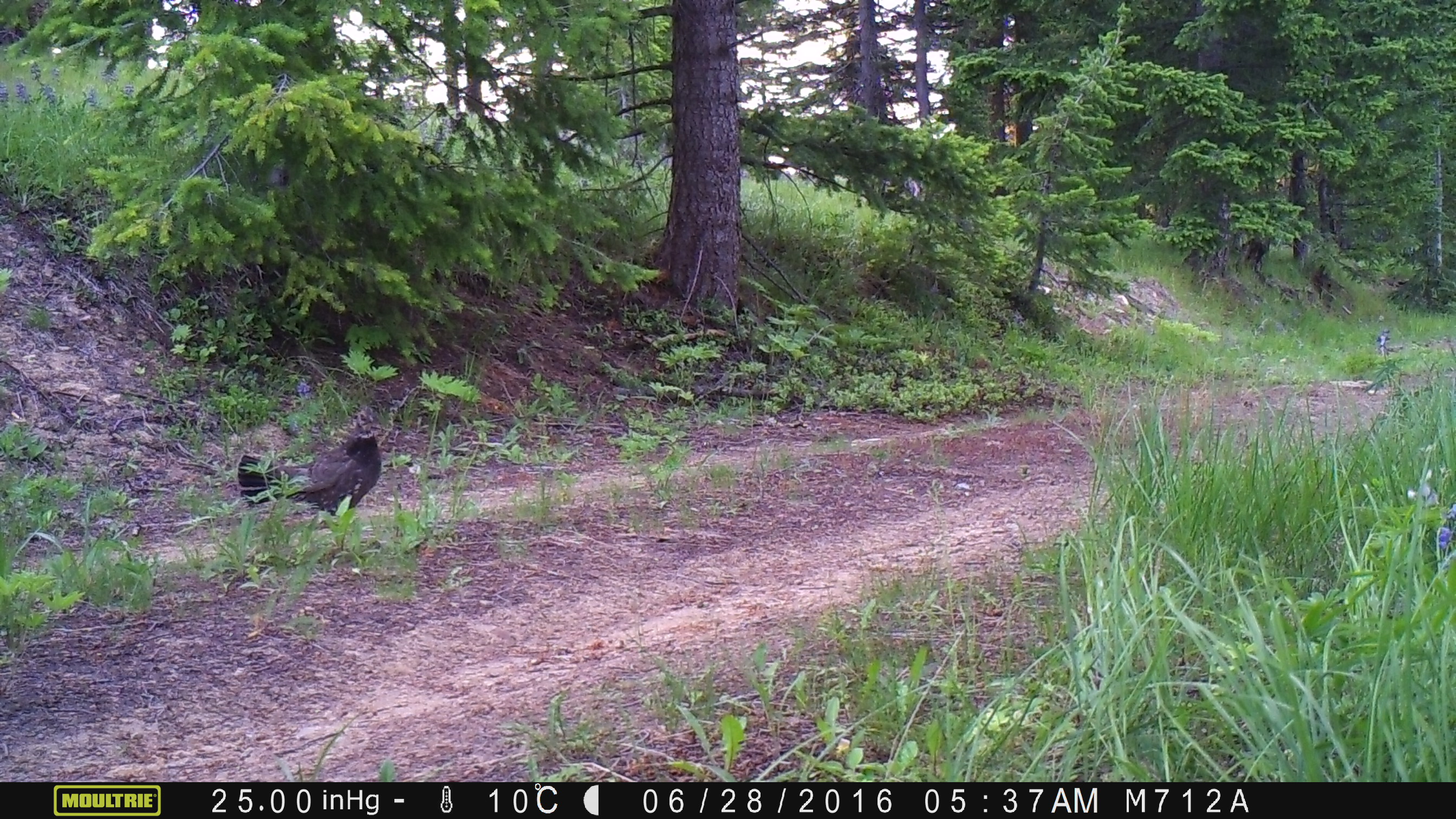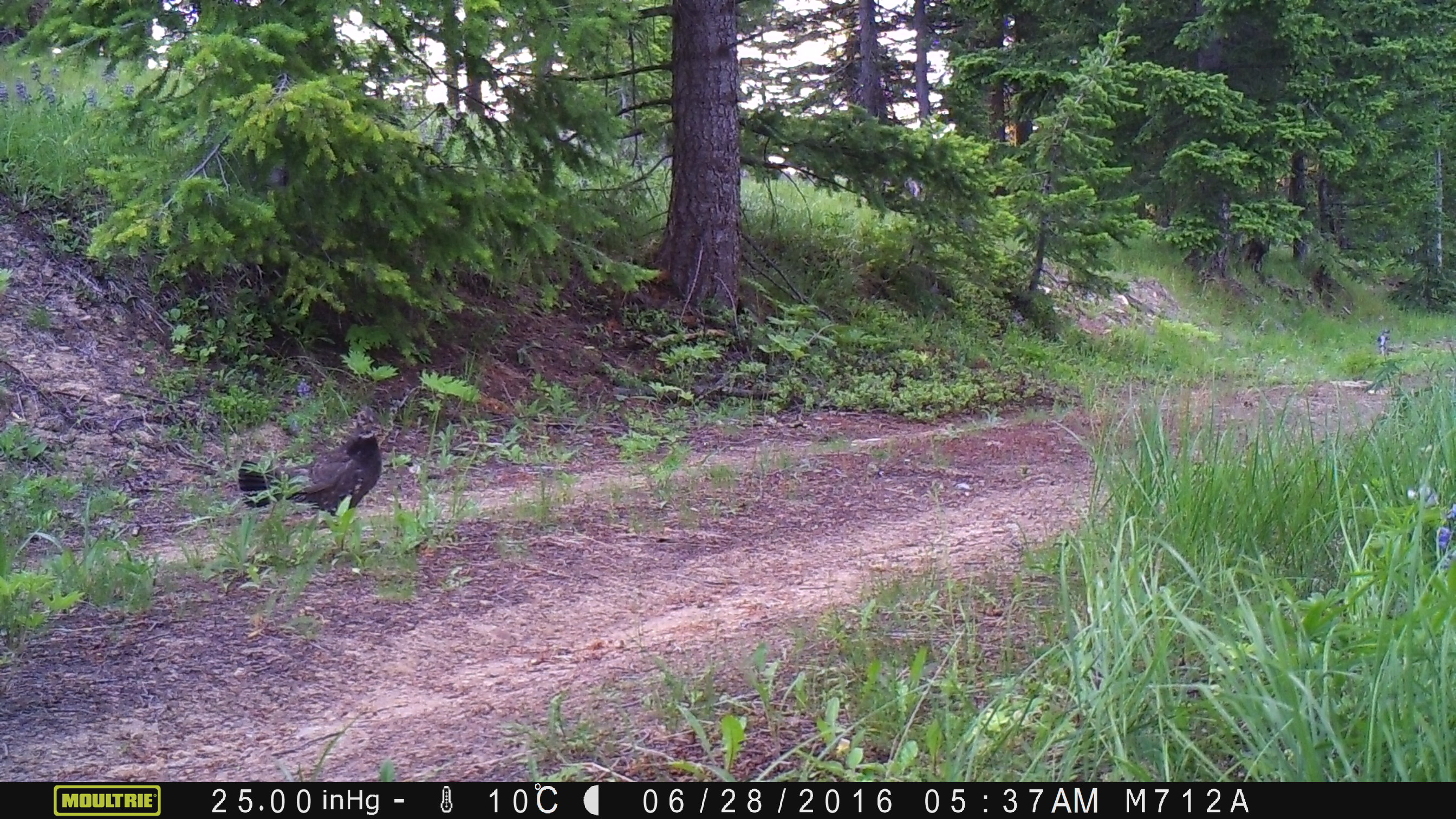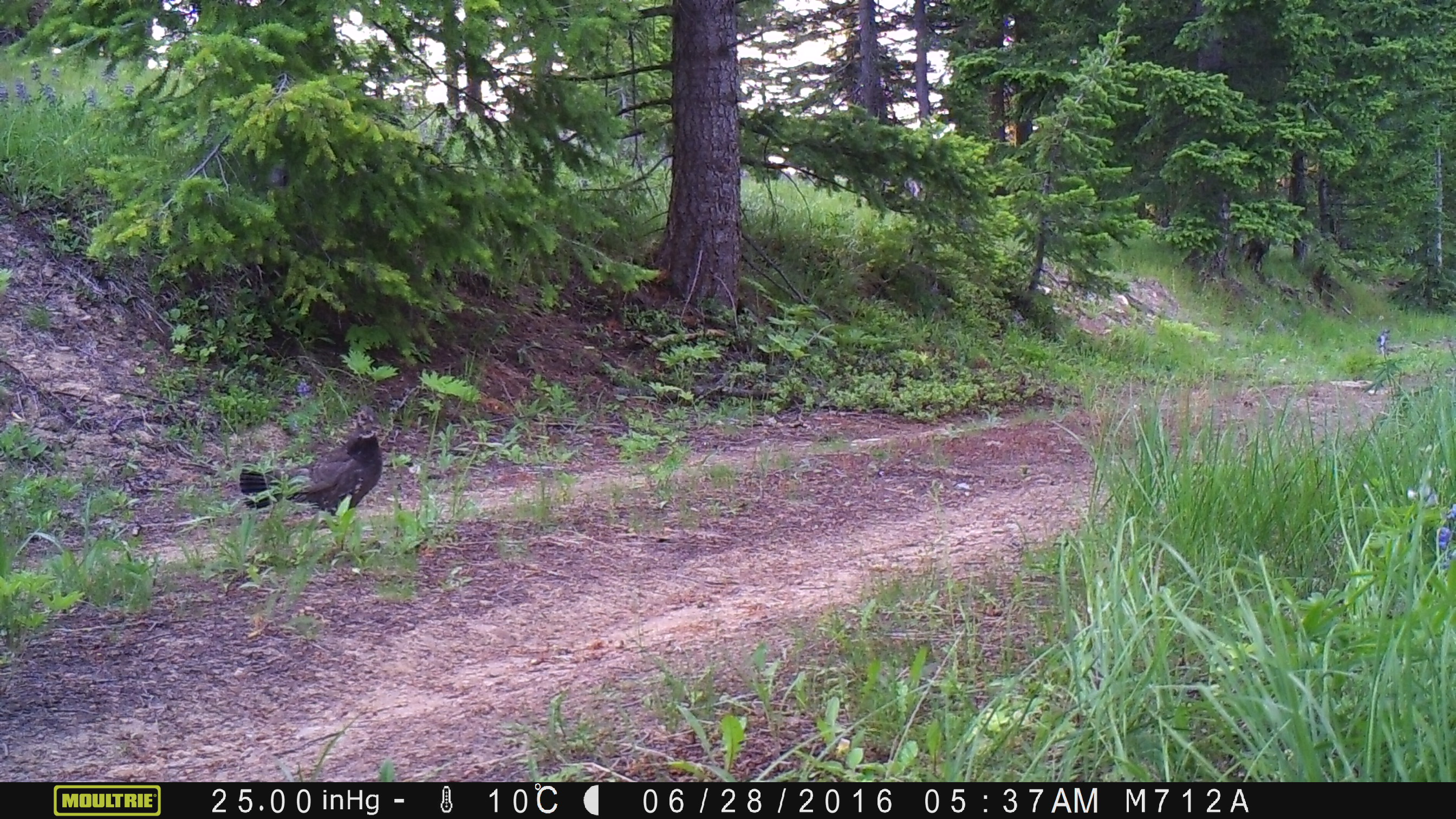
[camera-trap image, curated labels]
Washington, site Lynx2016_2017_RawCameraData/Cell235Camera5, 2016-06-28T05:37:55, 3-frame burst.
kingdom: Animalia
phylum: Chordata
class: Aves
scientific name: Aves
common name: birds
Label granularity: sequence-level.